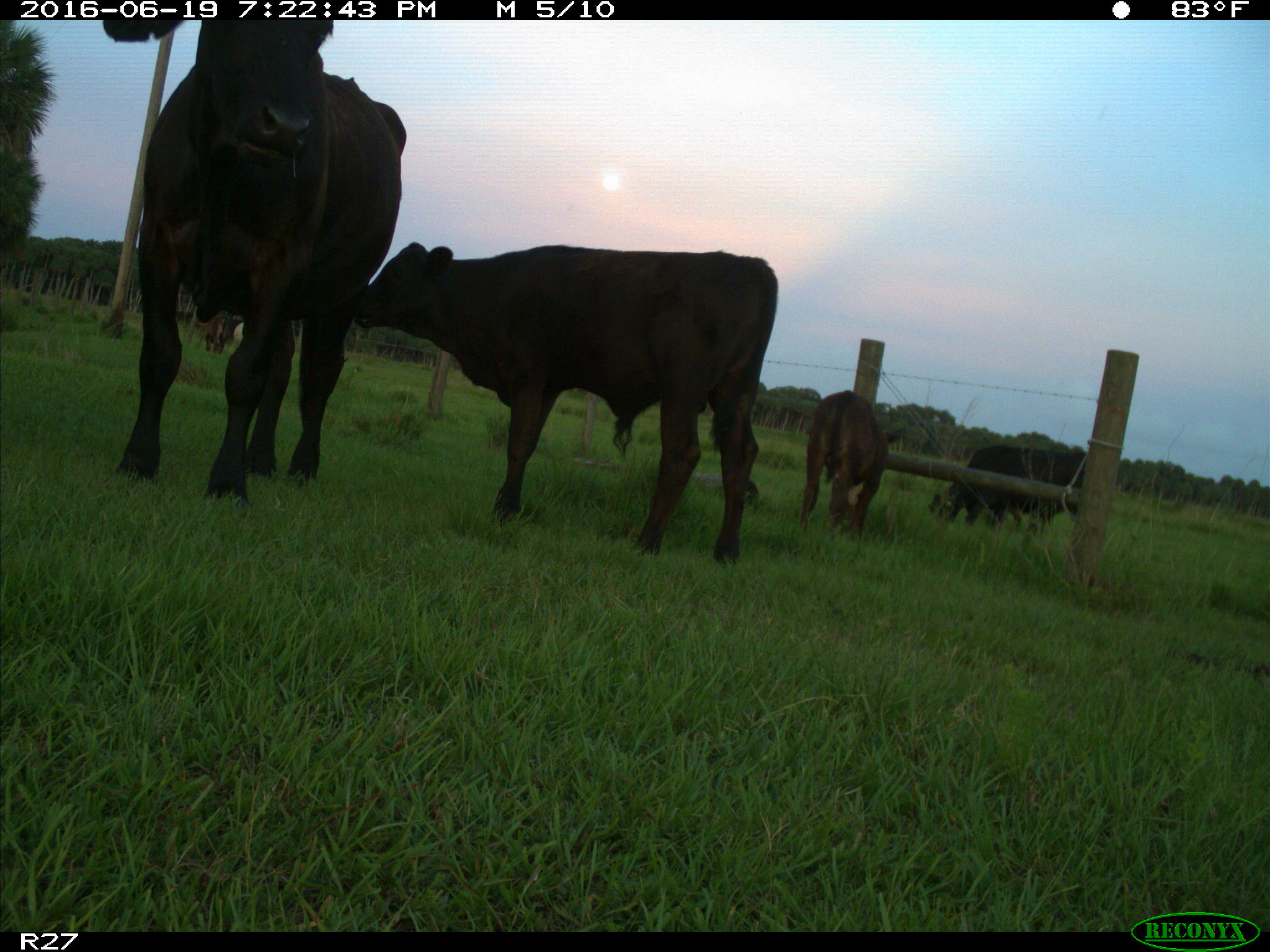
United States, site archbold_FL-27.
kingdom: Animalia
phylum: Chordata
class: Mammalia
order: Artiodactyla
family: Bovidae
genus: Bos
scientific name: Bos taurus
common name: domestic cow